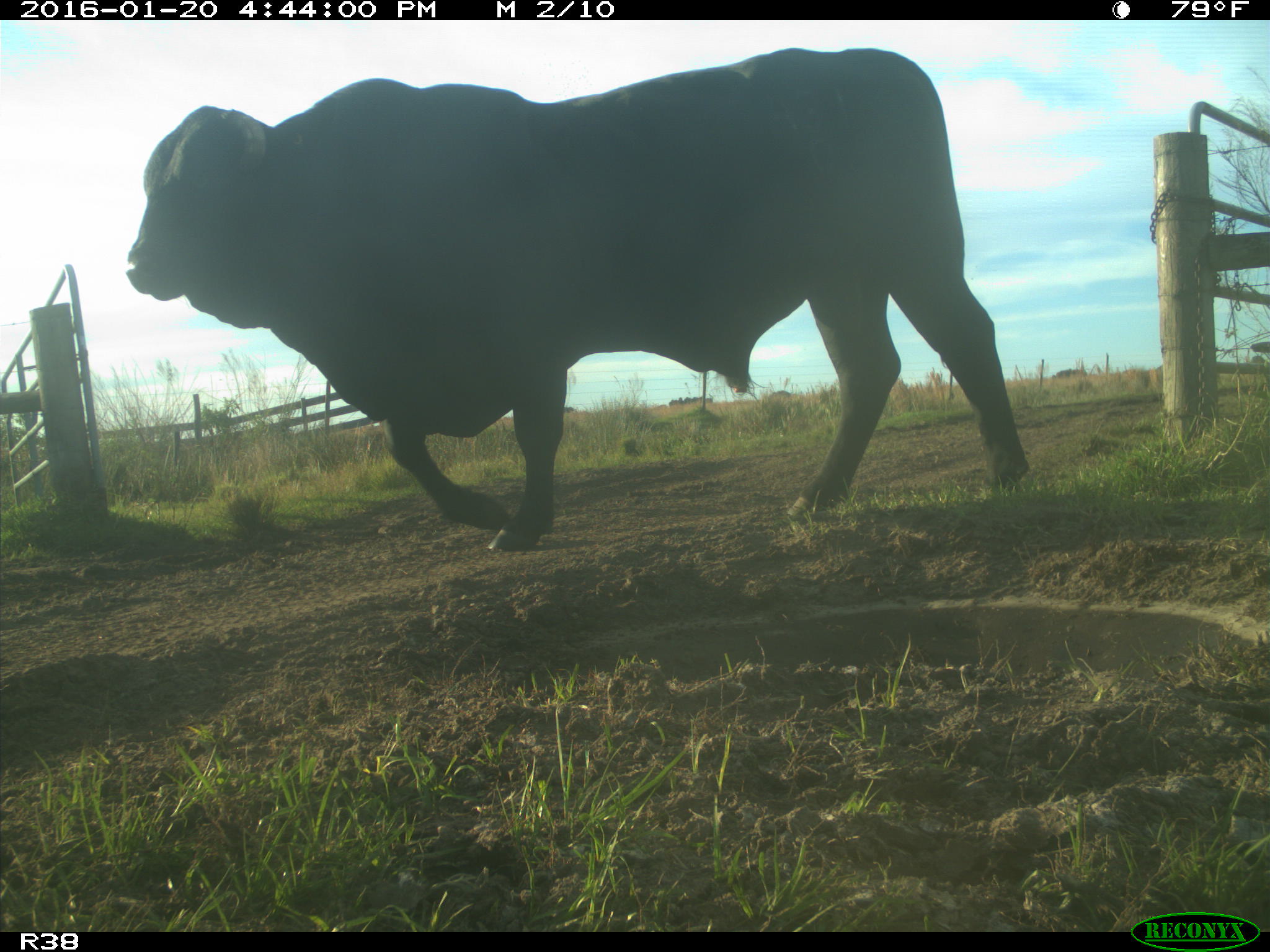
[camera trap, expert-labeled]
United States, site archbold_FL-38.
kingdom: Animalia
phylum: Chordata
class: Mammalia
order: Artiodactyla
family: Bovidae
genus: Bos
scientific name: Bos taurus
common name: domestic cow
Bos taurus (domestic cow).